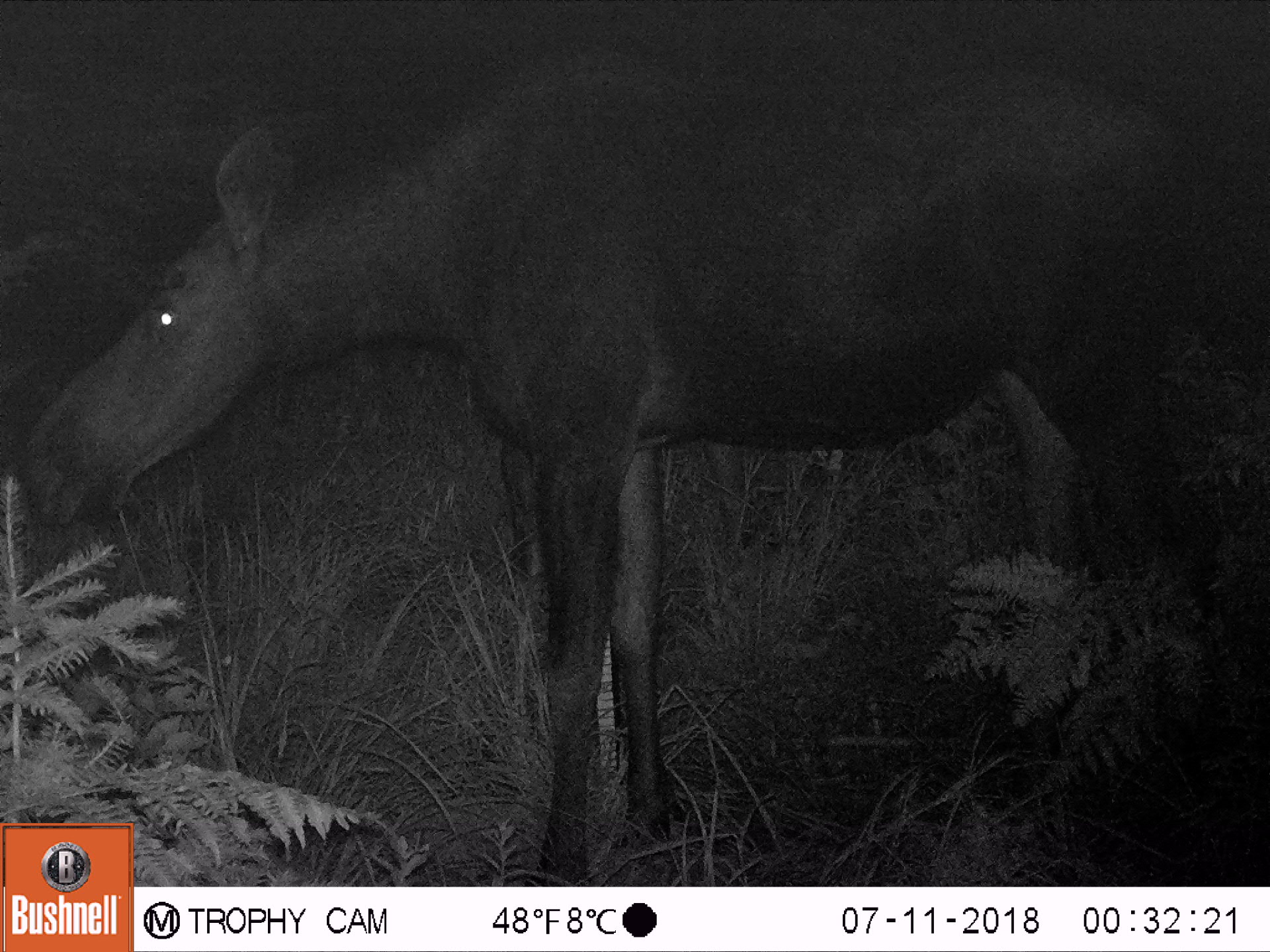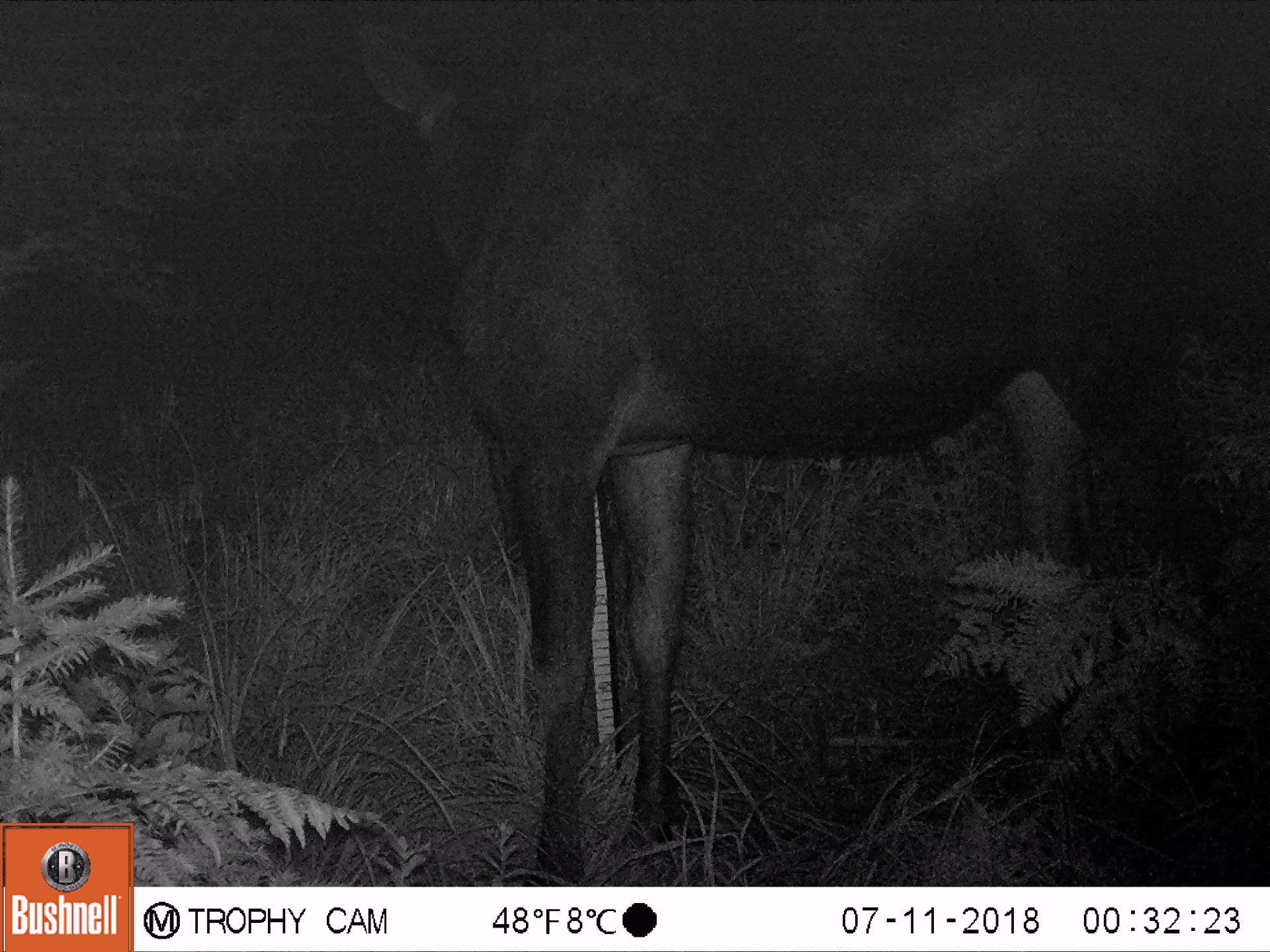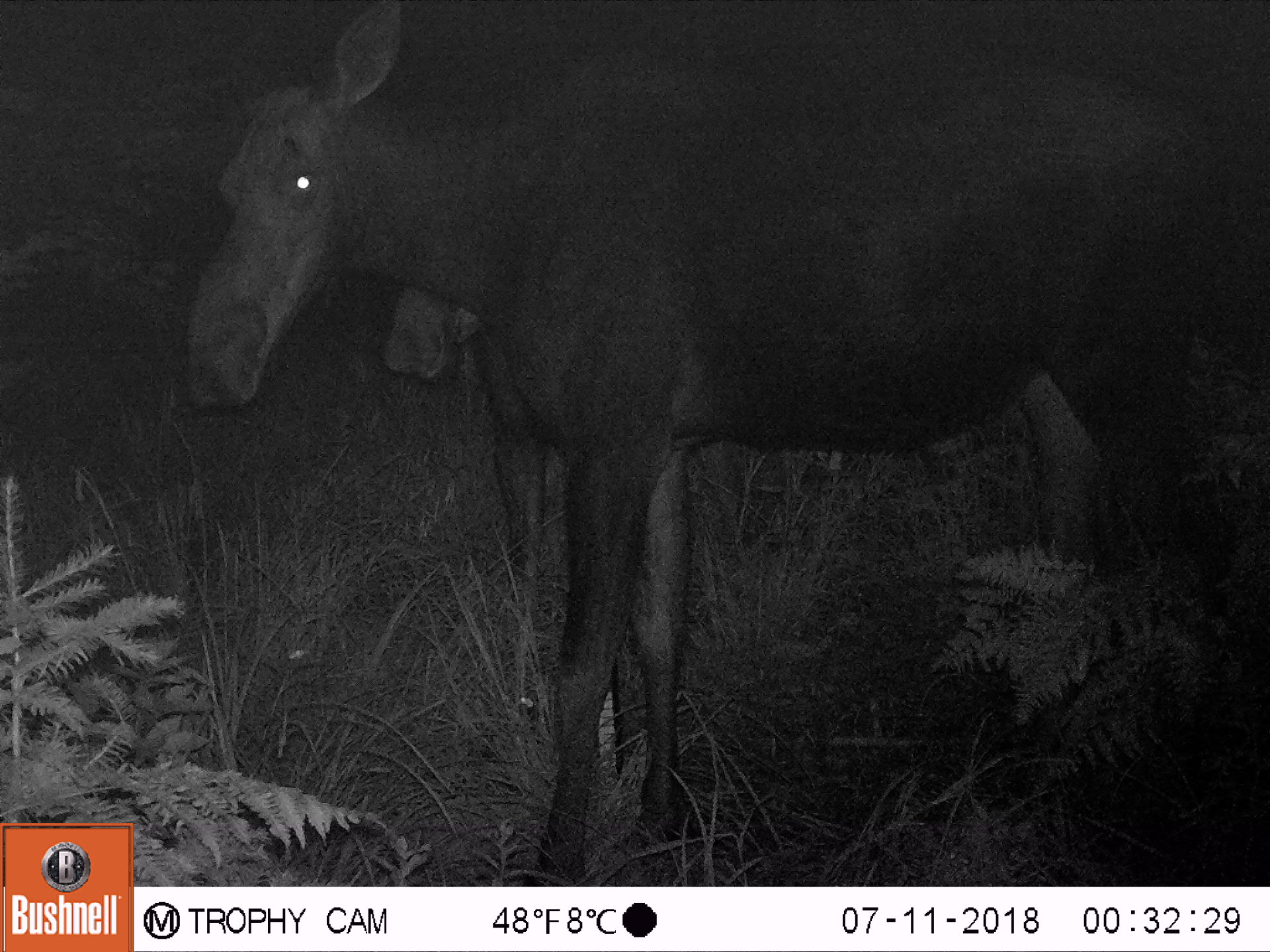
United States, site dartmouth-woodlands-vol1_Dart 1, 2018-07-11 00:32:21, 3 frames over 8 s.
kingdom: Animalia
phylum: Chordata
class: Mammalia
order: Artiodactyla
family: Cervidae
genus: Alces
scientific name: Alces alces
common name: moose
Moose (Alces alces).